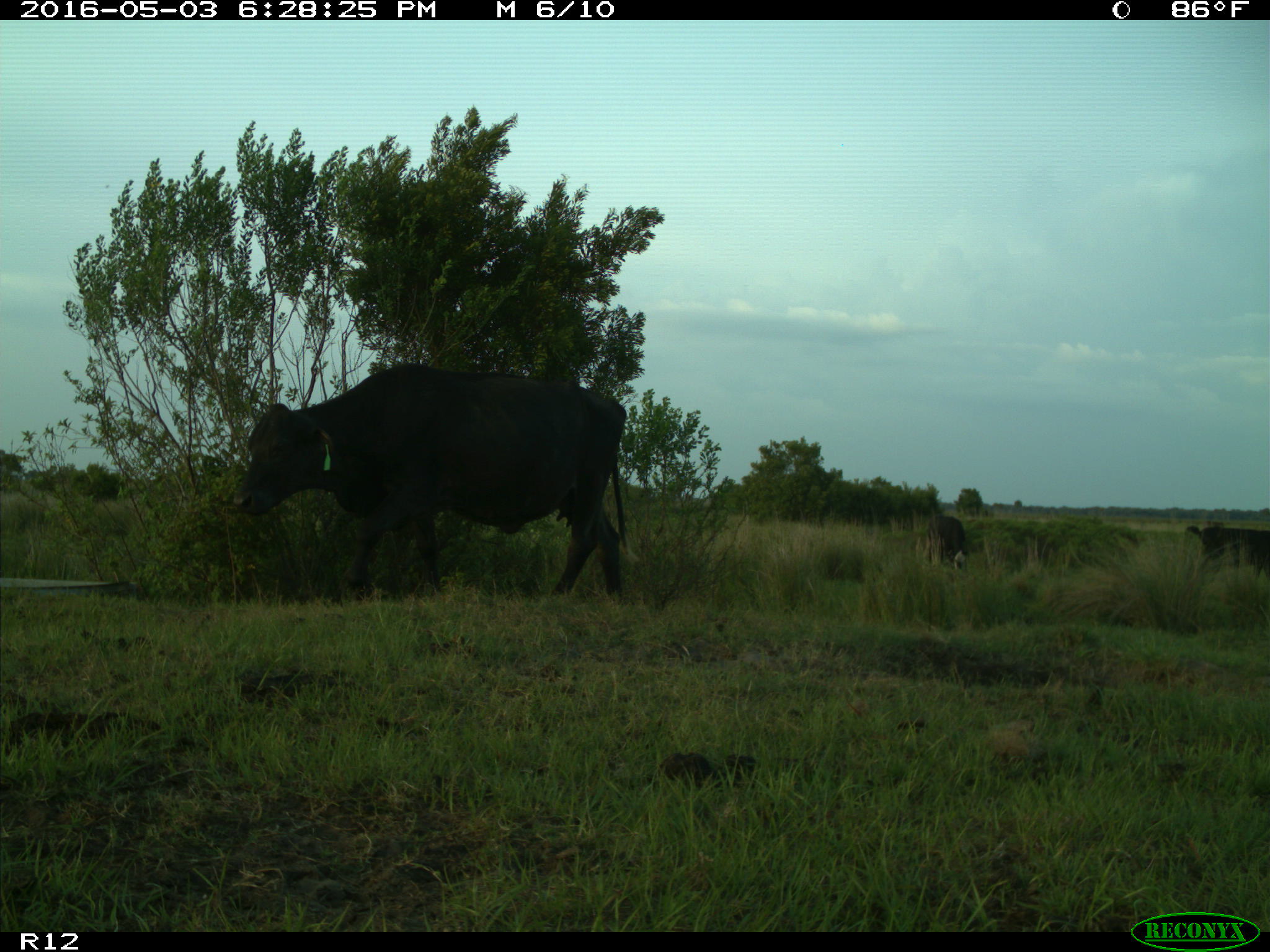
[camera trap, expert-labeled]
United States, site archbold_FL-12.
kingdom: Animalia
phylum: Chordata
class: Mammalia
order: Artiodactyla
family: Bovidae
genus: Bos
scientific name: Bos taurus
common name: domestic cow